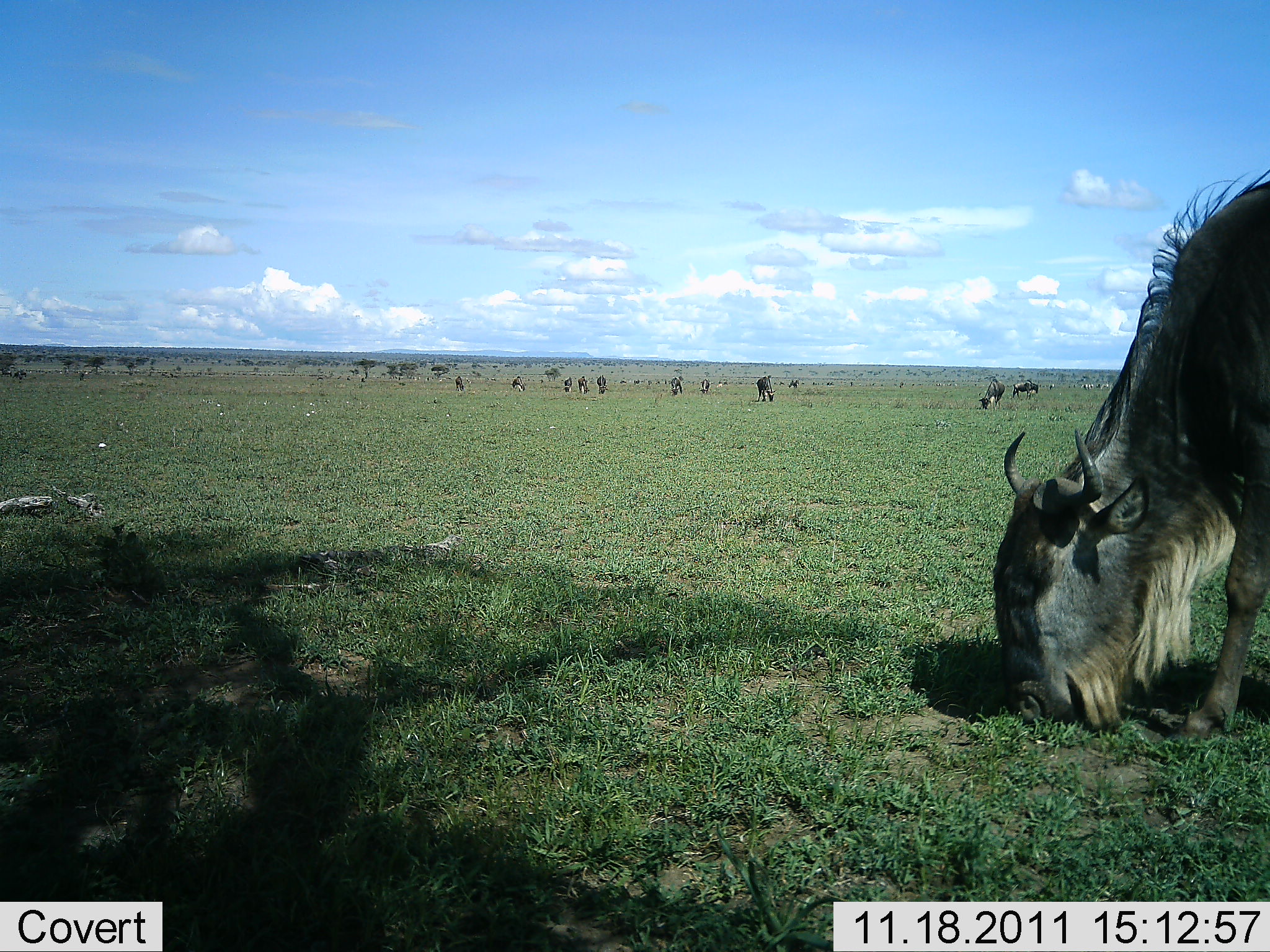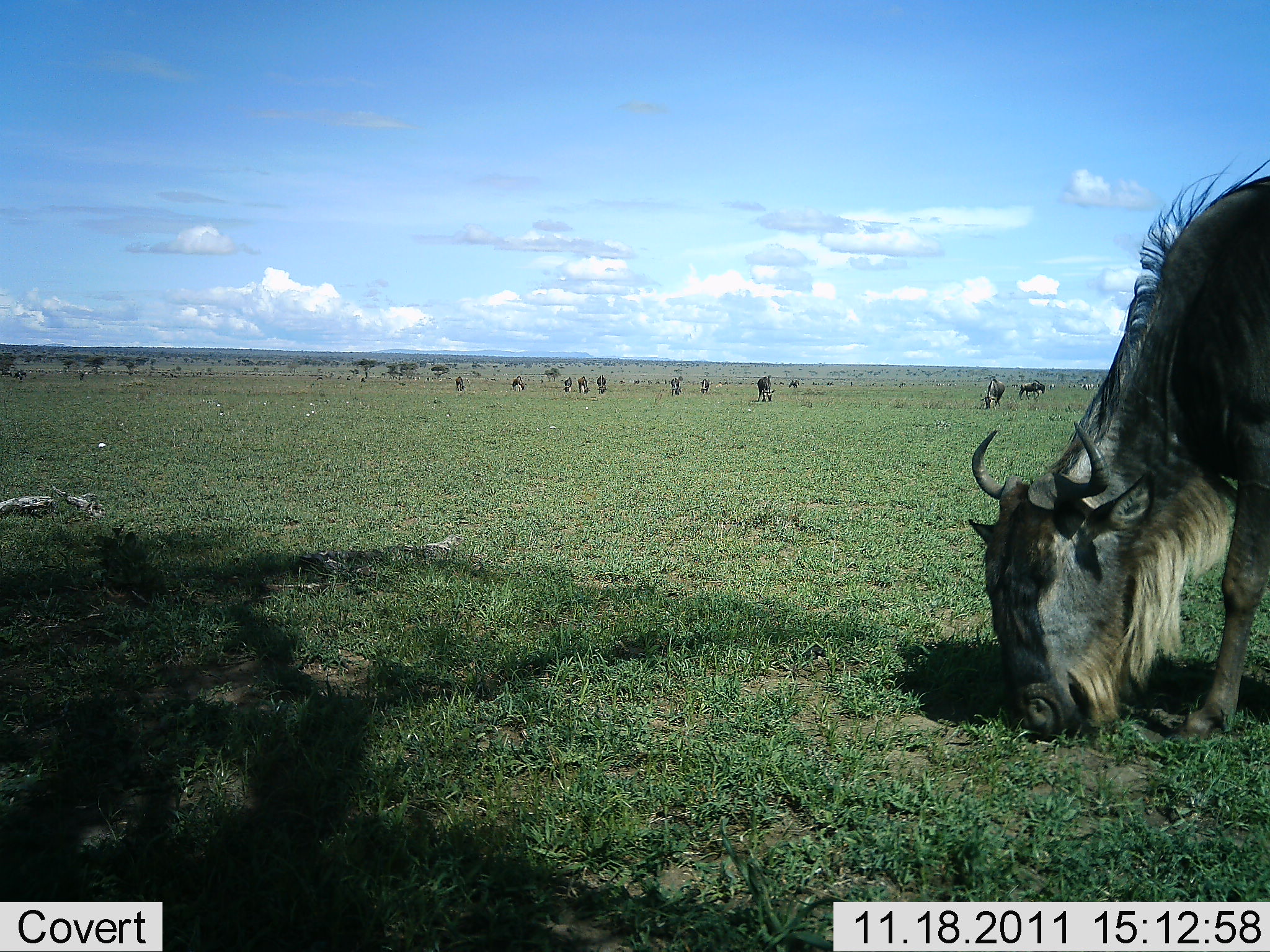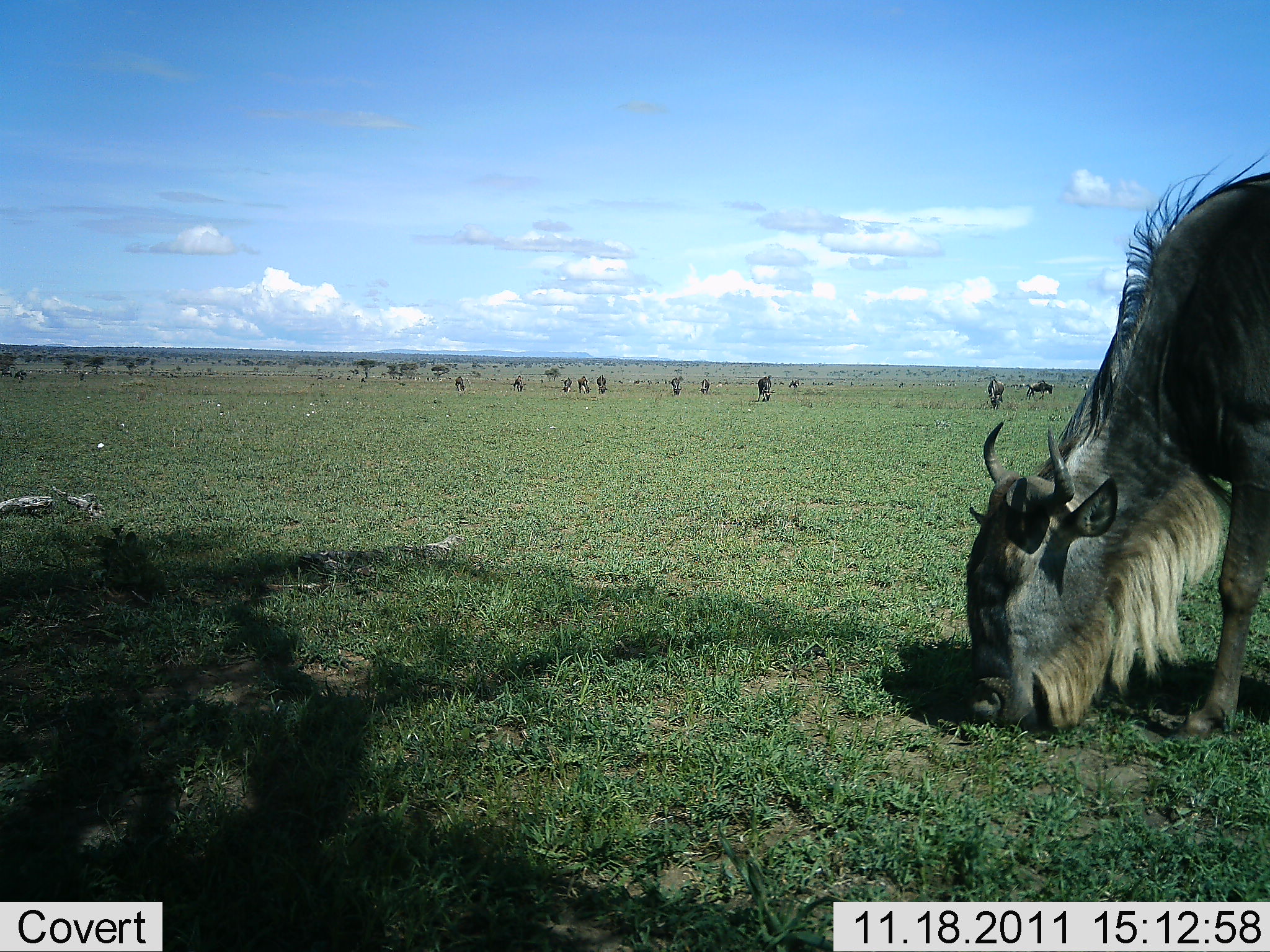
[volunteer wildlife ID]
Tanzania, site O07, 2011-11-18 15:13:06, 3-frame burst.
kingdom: Animalia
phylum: Chordata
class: Mammalia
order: Artiodactyla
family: Bovidae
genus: Connochaetes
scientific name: Connochaetes taurinus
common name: blue wildebeest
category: wildebeest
Wildebeest (blue wildebeest) (Connochaetes taurinus), count 11-50. Behavior (volunteer vote fractions): standing 55%, resting 9%, moving 18%, interacting 9%. Young present (vote fraction): 0%. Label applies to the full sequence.